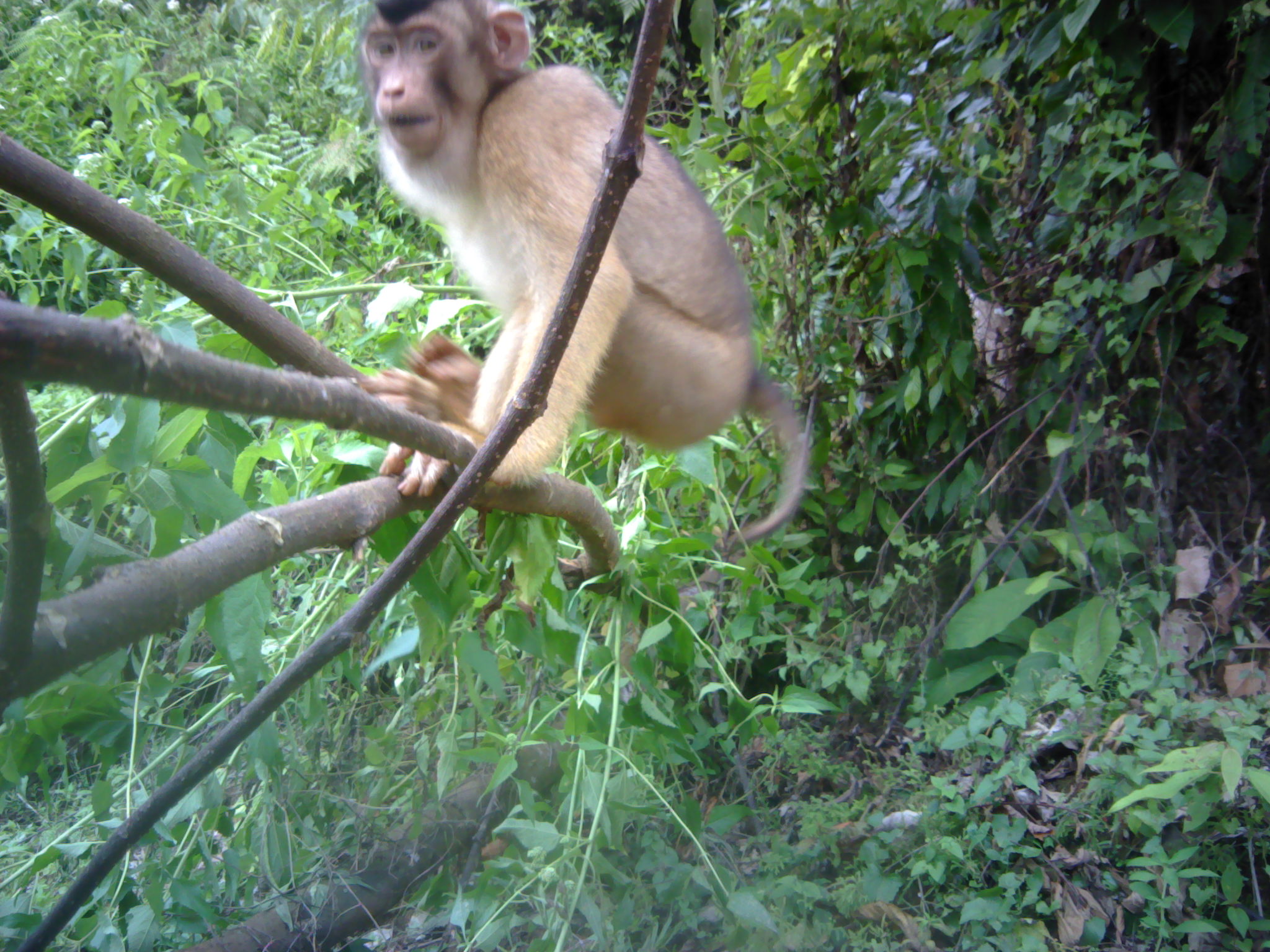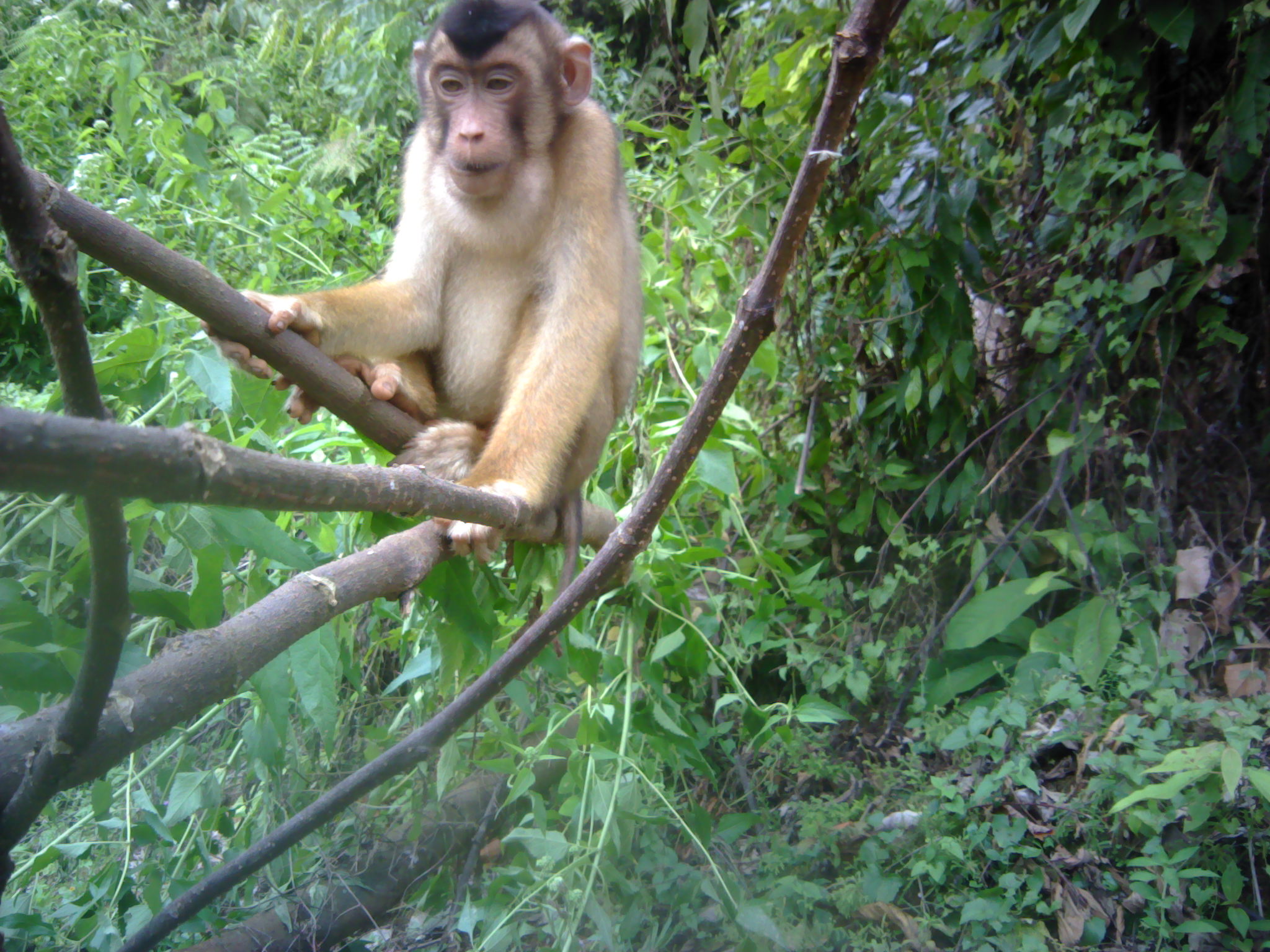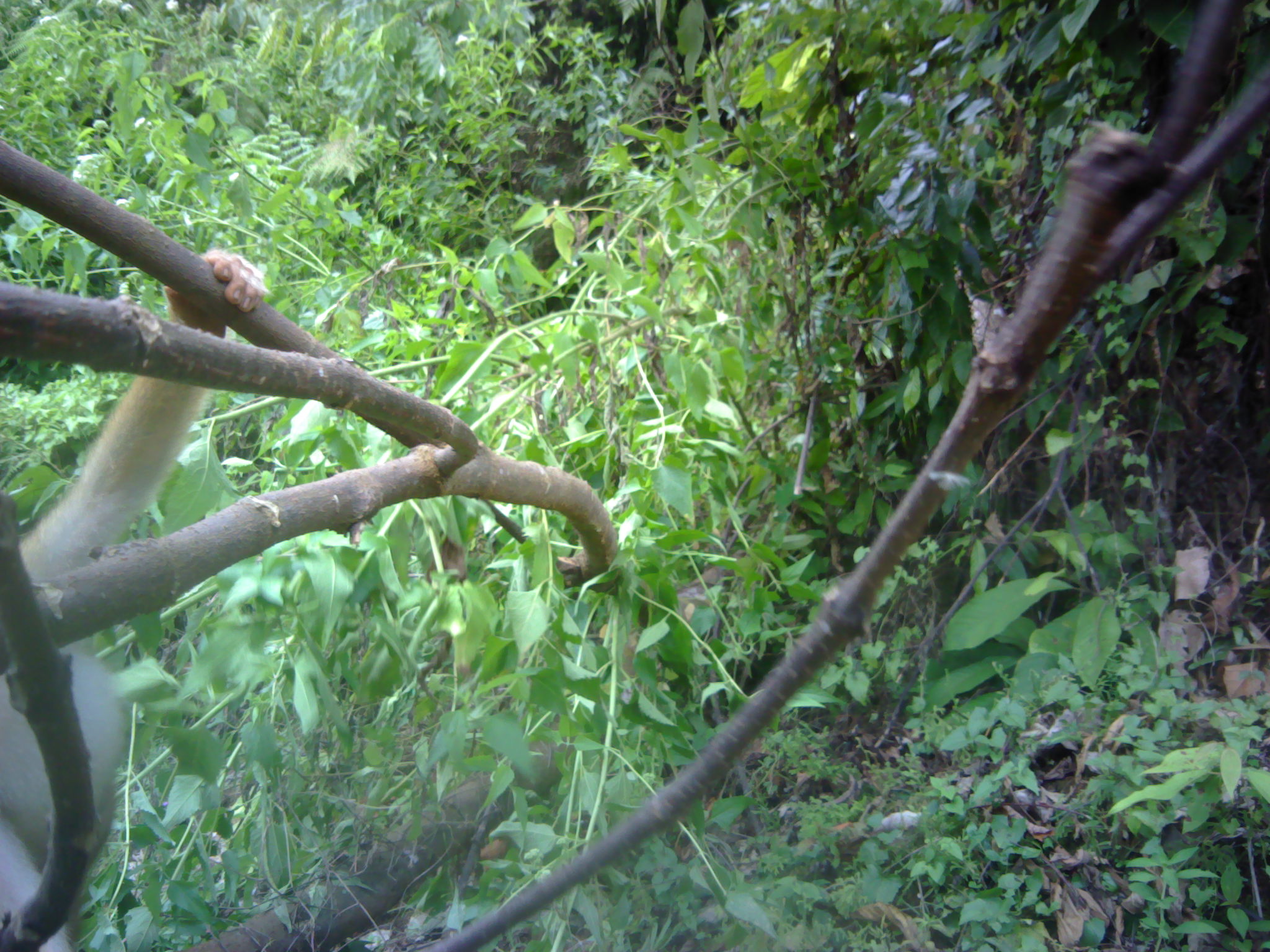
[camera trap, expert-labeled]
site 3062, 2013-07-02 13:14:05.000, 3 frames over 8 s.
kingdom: Animalia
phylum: Chordata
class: Mammalia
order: Primates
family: Cercopithecidae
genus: Macaca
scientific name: Macaca nemestrina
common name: southern pig-tailed macaque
Macaca nemestrina (southern pig-tailed macaque), count 1.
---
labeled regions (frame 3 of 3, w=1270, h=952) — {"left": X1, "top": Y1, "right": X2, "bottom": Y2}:
macaca nemestrina: {"left": 0, "top": 247, "right": 282, "bottom": 952}